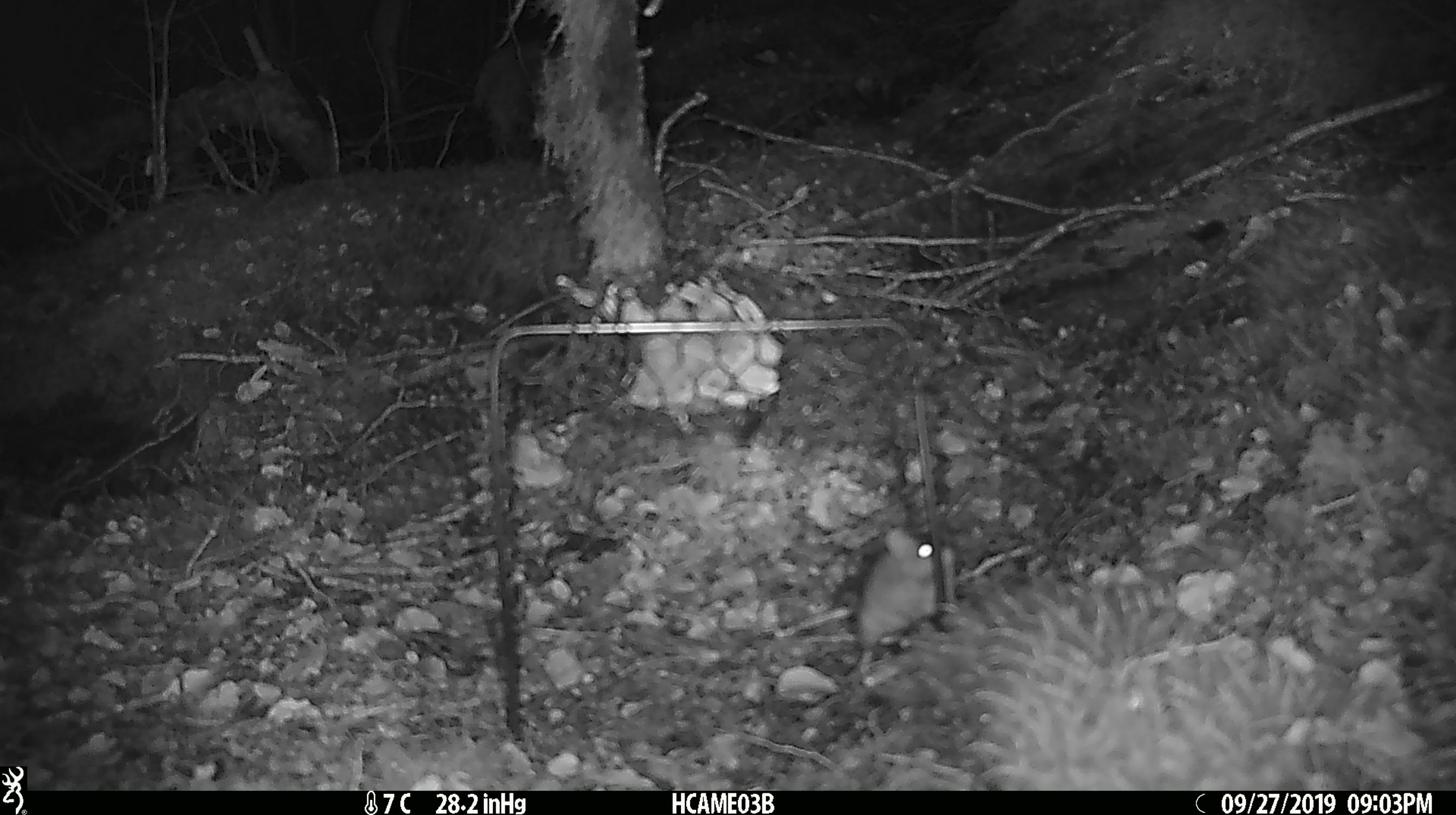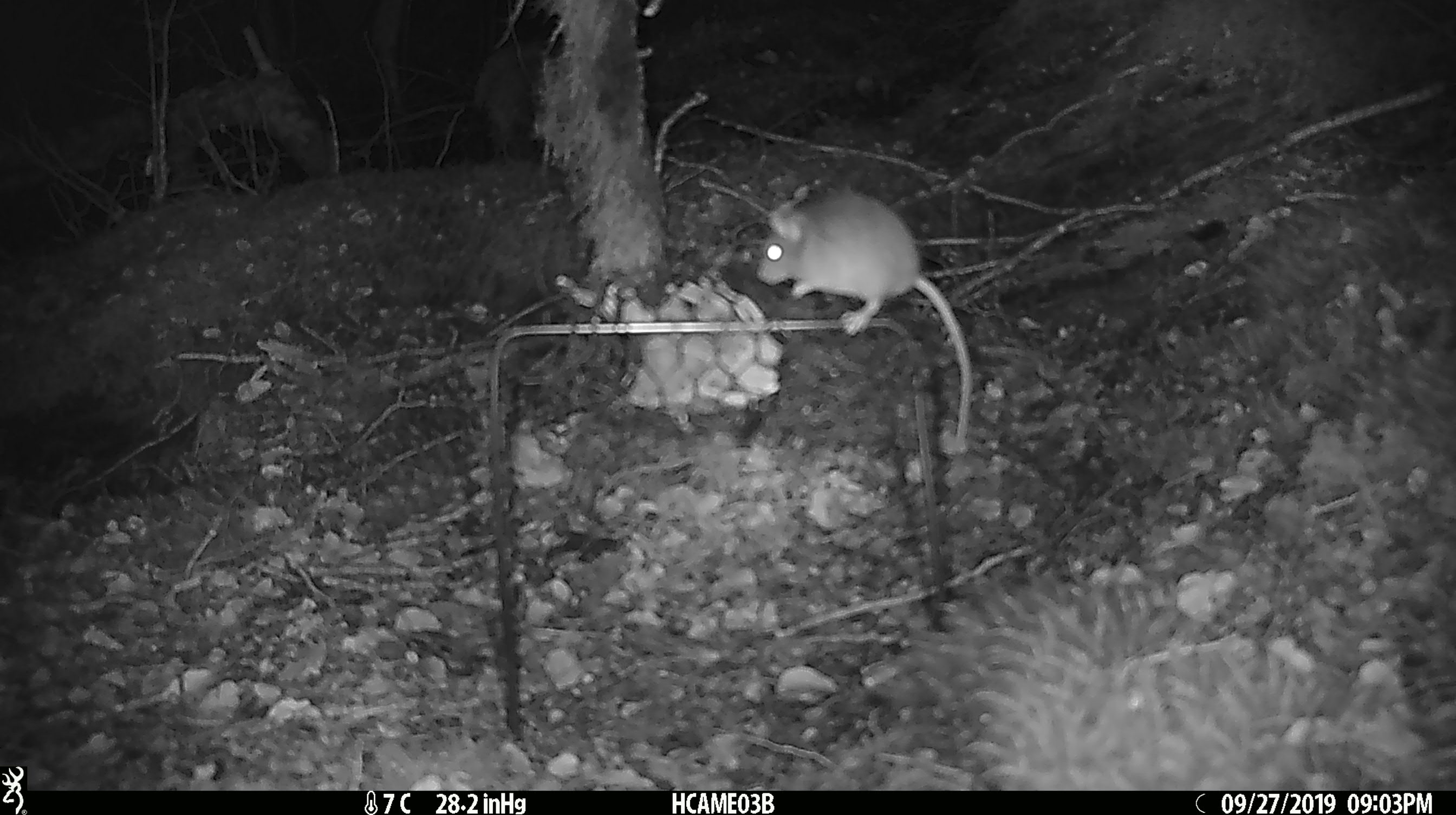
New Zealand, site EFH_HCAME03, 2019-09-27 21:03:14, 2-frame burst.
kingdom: Animalia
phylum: Chordata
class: Mammalia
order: Rodentia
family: Muridae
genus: Mus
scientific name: Mus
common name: mouse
Mouse (Mus).